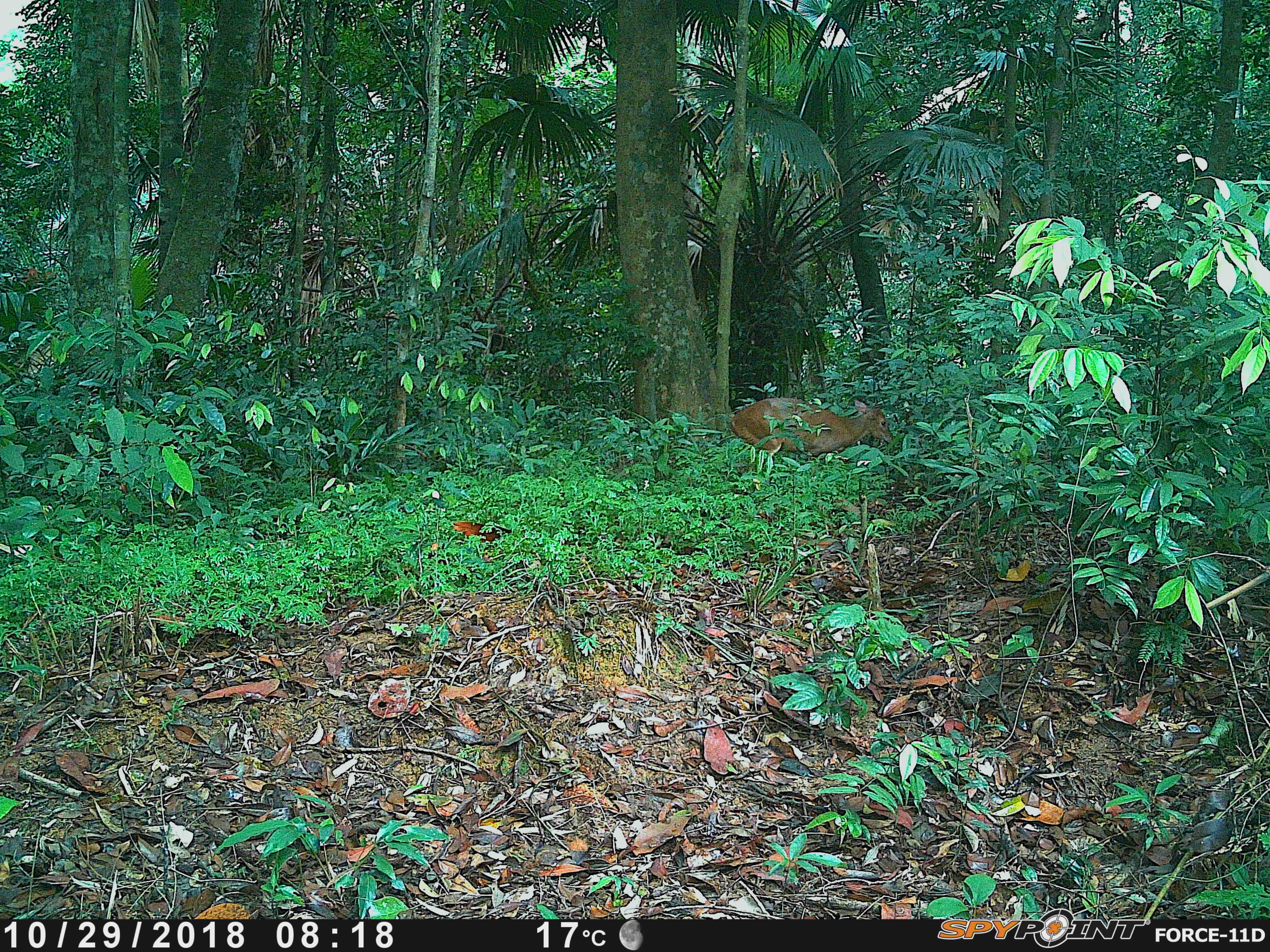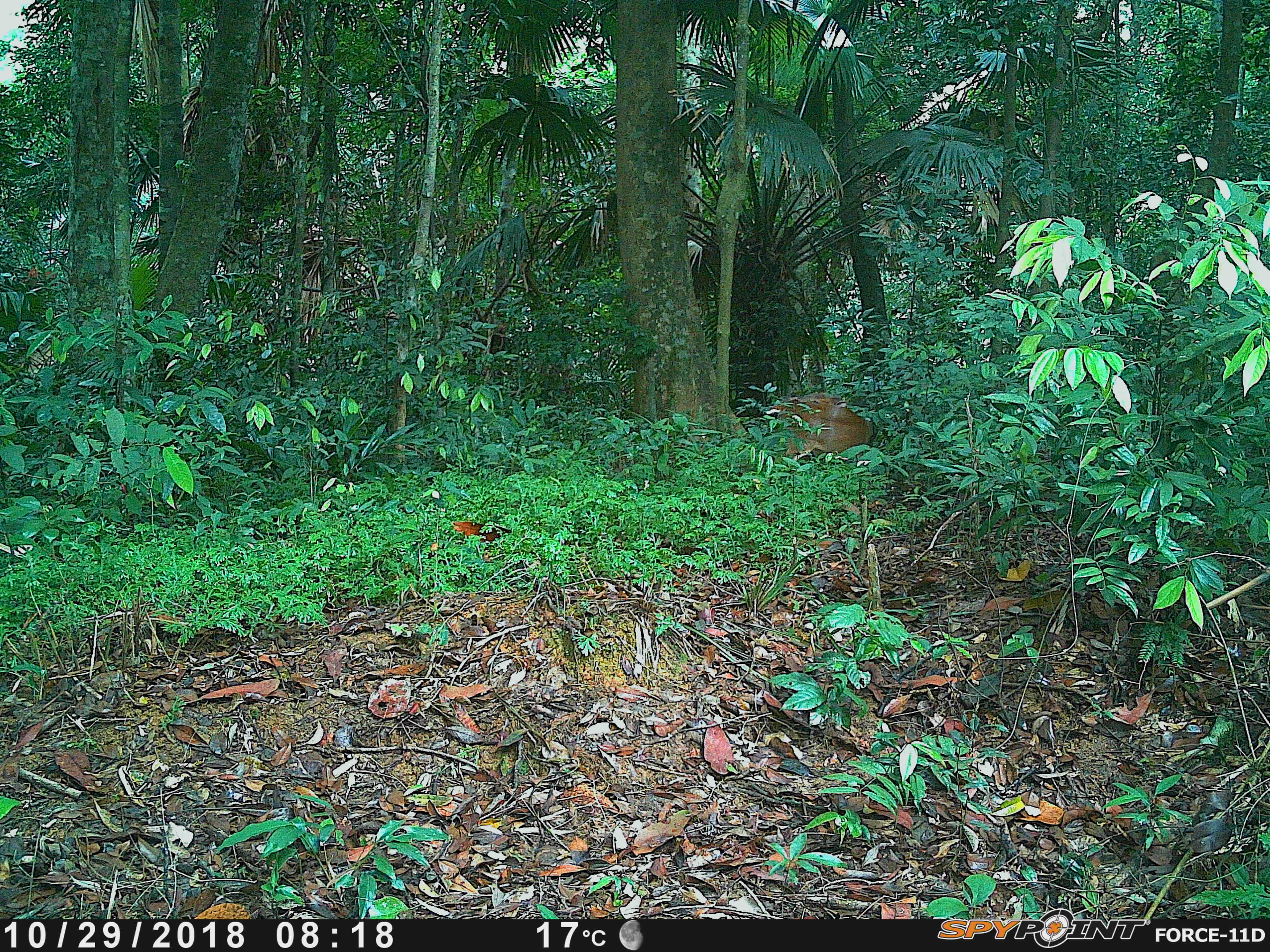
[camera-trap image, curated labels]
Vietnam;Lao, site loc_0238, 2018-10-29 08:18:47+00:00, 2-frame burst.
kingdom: Animalia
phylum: Chordata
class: Mammalia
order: Artiodactyla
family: Cervidae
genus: Muntiacus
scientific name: Muntiacus vuquangensis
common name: large-antlered muntjac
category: large antlered muntjac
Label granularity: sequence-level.